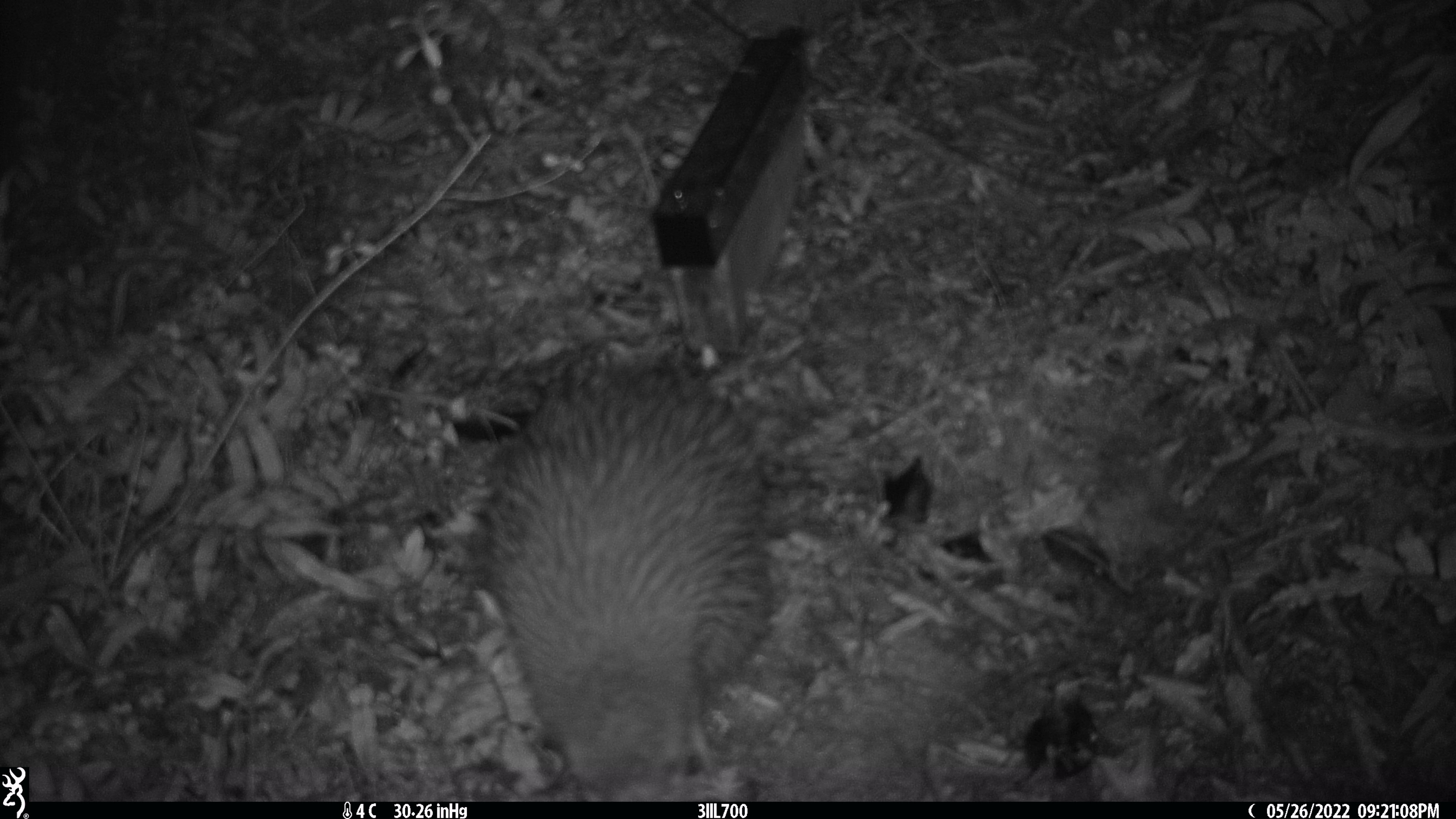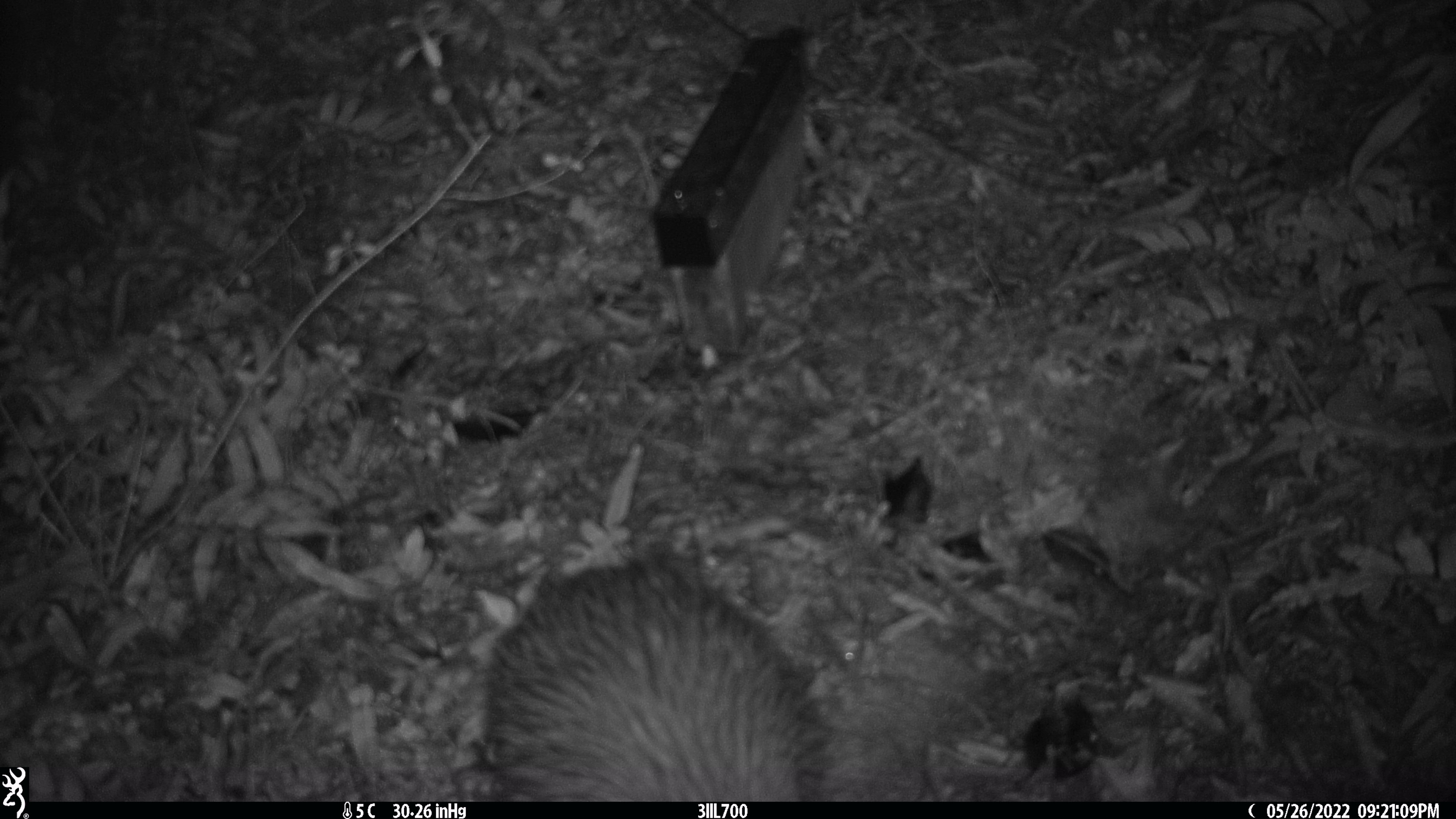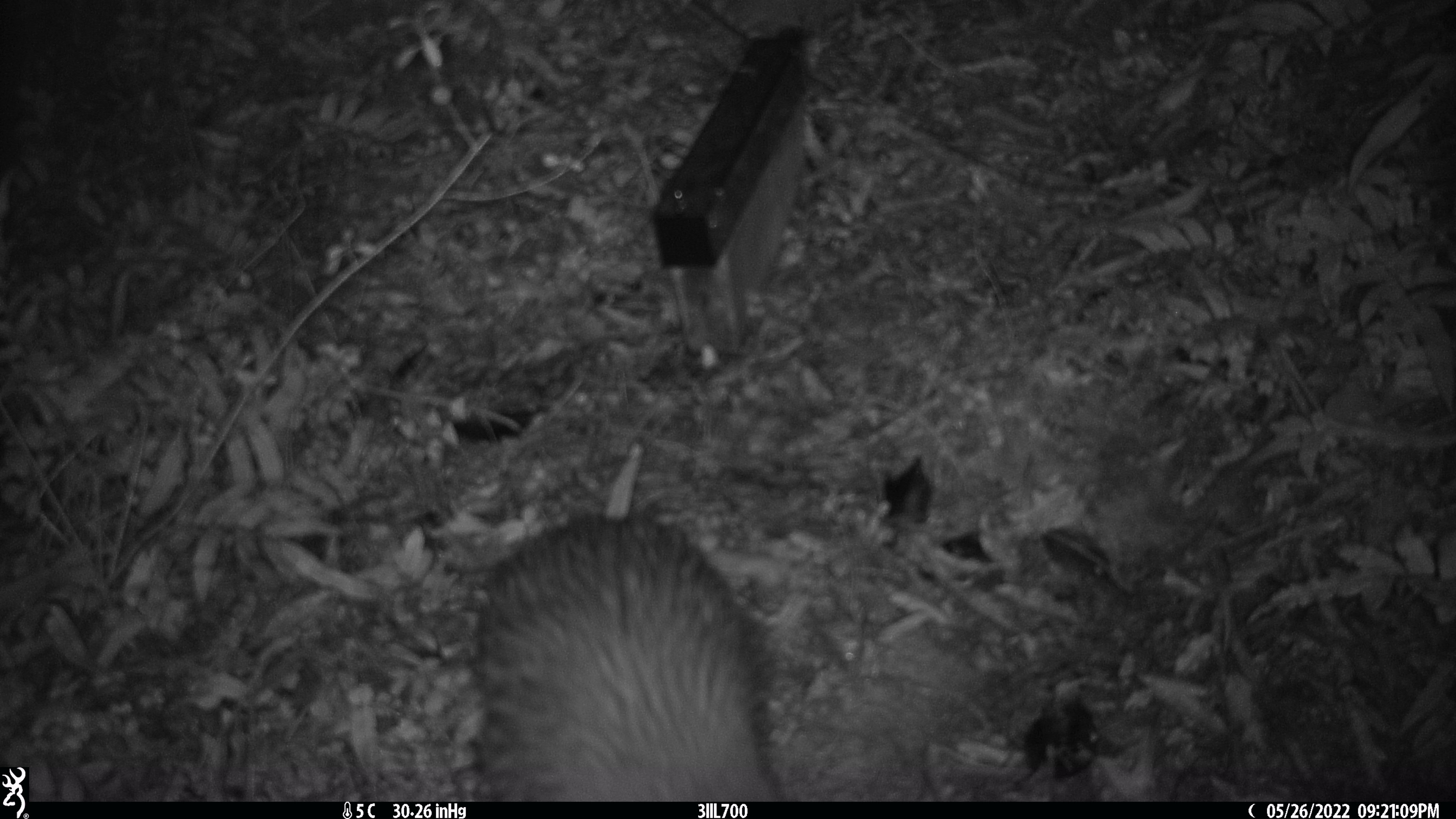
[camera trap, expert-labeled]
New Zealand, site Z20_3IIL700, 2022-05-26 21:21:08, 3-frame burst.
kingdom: Animalia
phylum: Chordata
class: Aves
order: Apterygiformes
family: Apterygidae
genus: Apteryx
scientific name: Apteryx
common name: kiwi